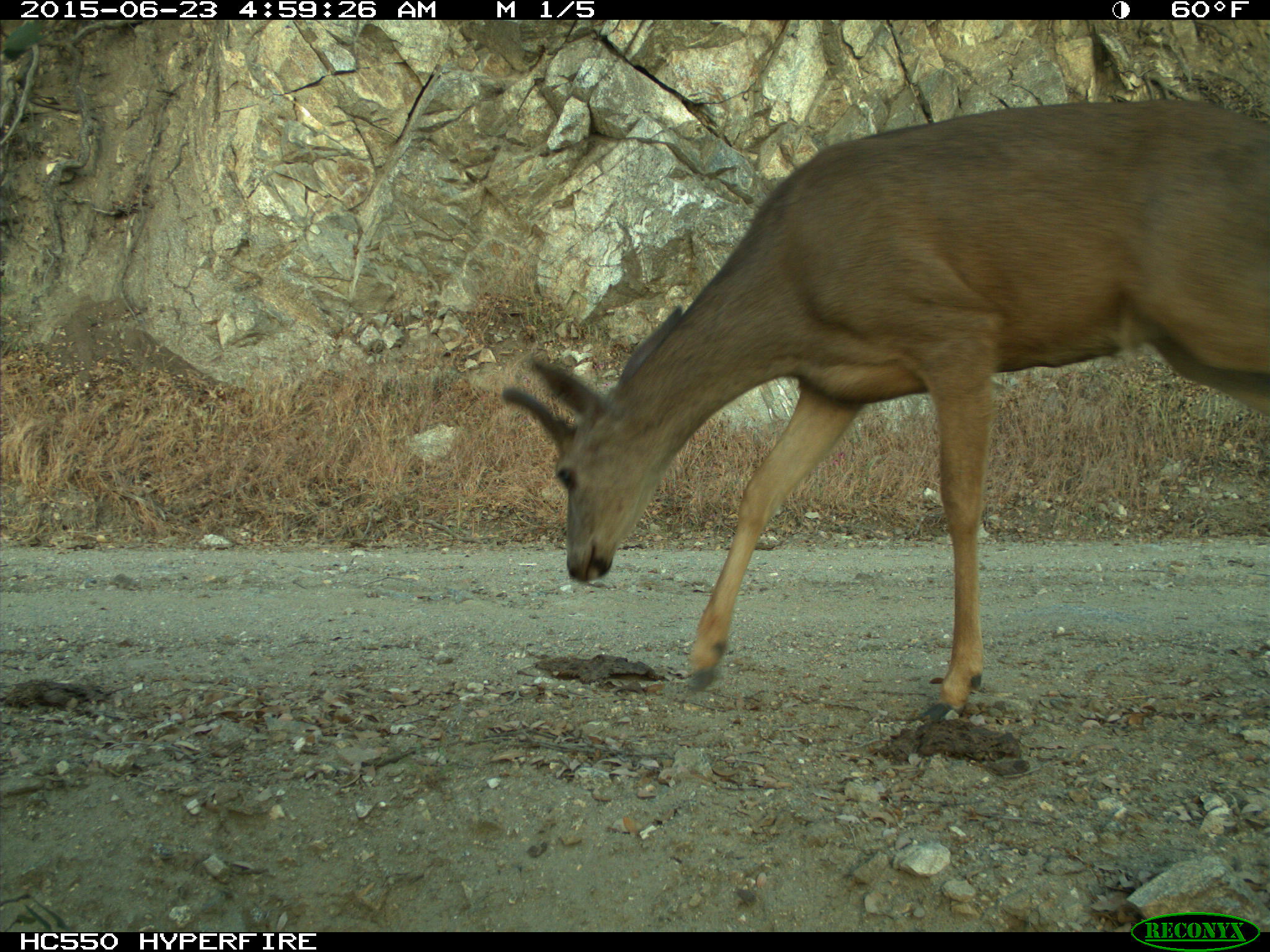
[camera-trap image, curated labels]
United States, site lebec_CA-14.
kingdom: Animalia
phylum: Chordata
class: Mammalia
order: Artiodactyla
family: Cervidae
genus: Odocoileus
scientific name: Odocoileus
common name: deer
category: unidentified deer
Unidentified deer (deer) (Odocoileus).